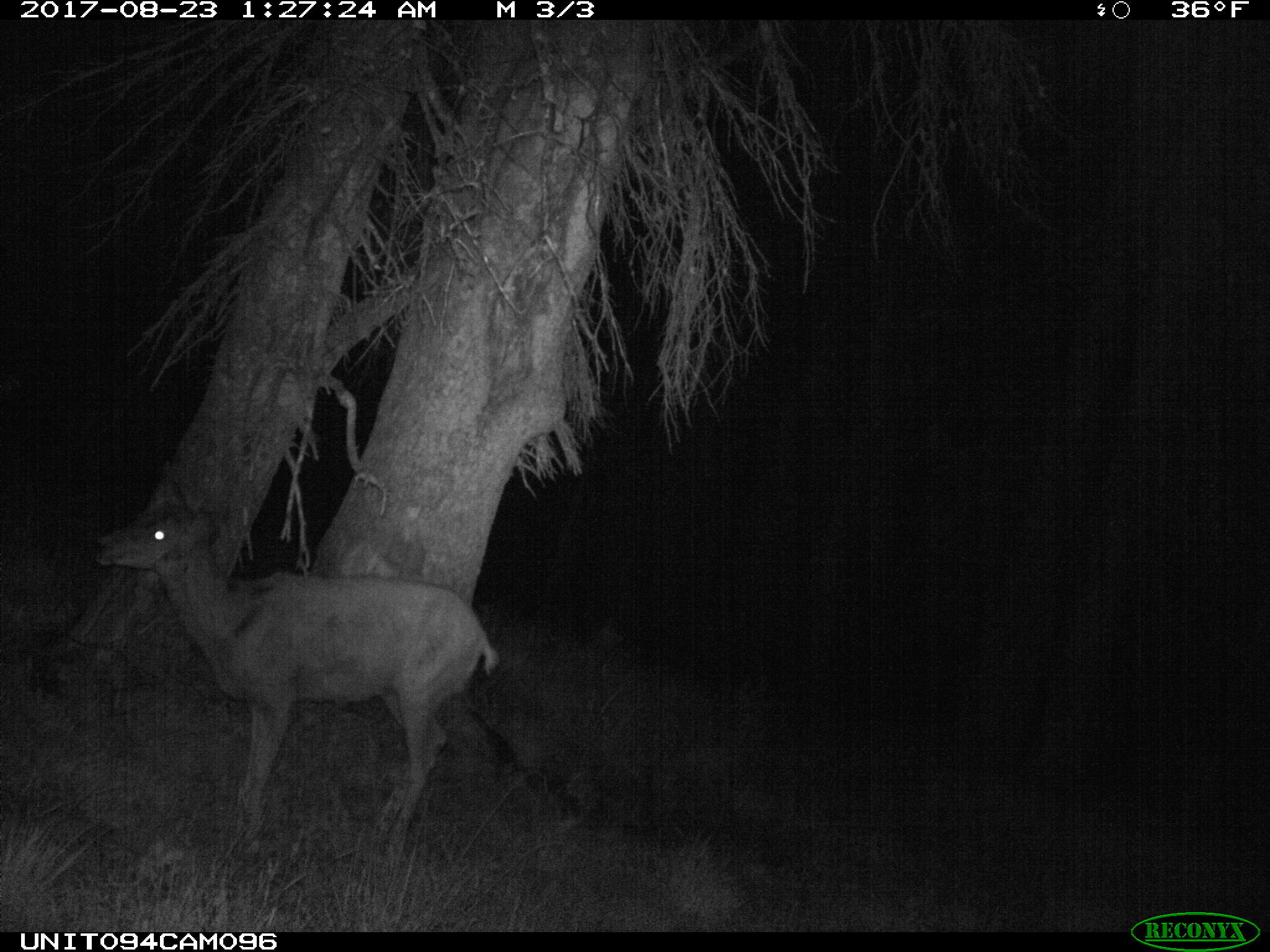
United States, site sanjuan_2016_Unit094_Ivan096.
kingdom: Animalia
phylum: Chordata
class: Mammalia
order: Artiodactyla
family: Cervidae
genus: Odocoileus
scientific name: Odocoileus hemionus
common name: mule deer